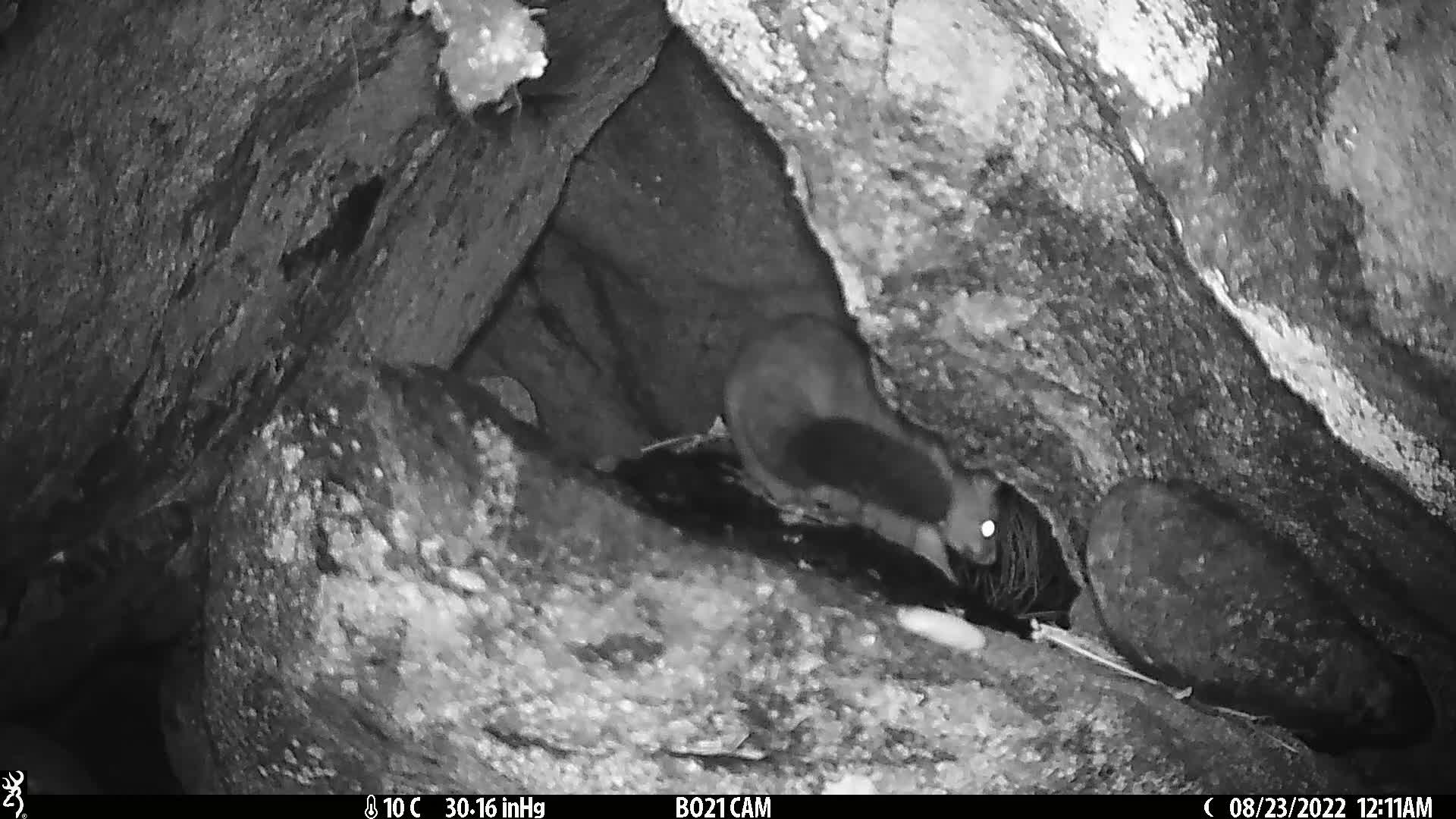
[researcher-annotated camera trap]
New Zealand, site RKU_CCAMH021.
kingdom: Animalia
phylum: Chordata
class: Mammalia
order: Diprotodontia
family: Phalangeridae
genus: Trichosurus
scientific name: Trichosurus vulpecula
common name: common brushtail possum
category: possum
Possum (common brushtail possum) (Trichosurus vulpecula).